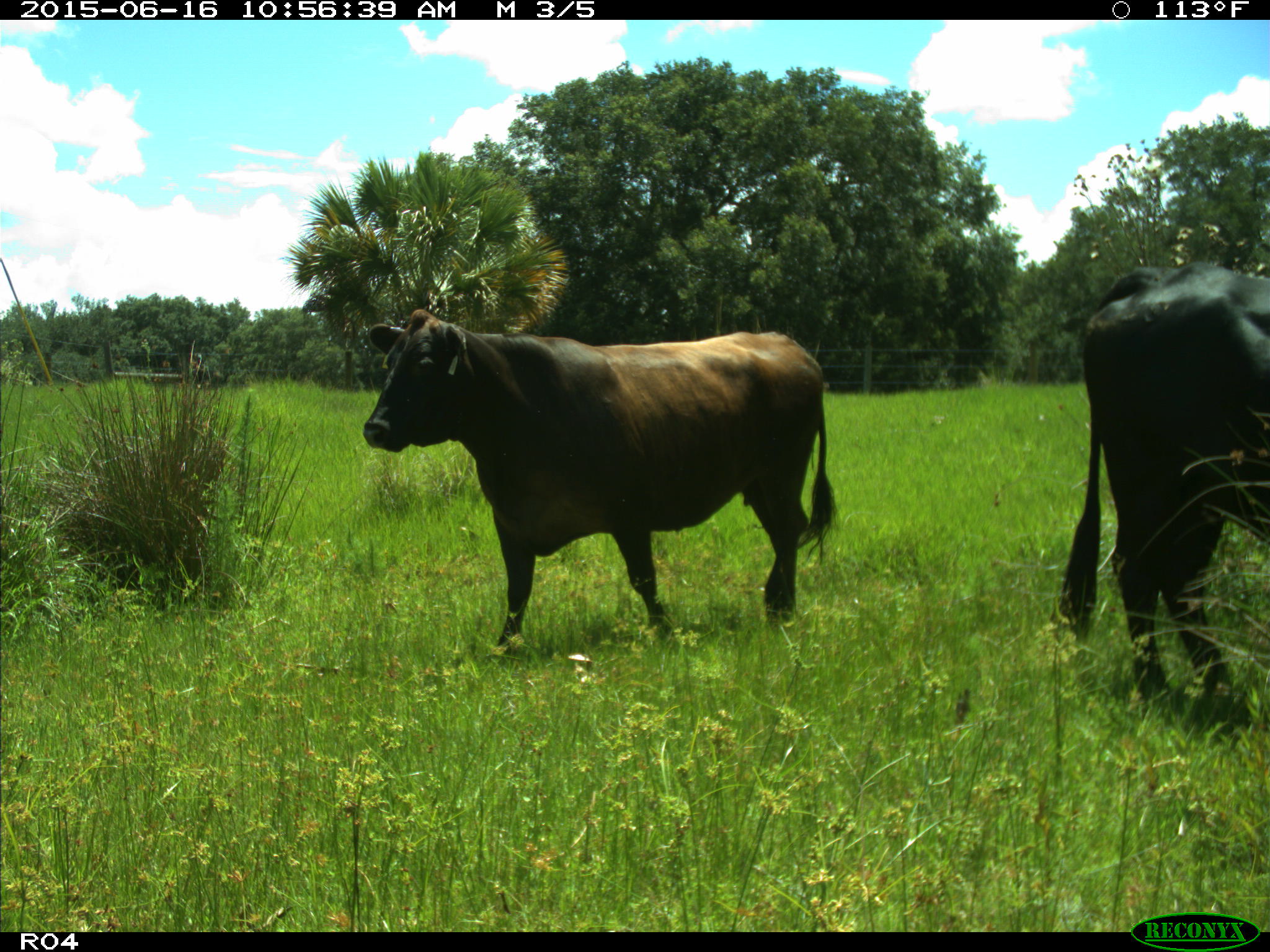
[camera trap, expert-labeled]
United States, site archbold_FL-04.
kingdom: Animalia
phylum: Chordata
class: Mammalia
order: Artiodactyla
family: Bovidae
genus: Bos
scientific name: Bos taurus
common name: domestic cow